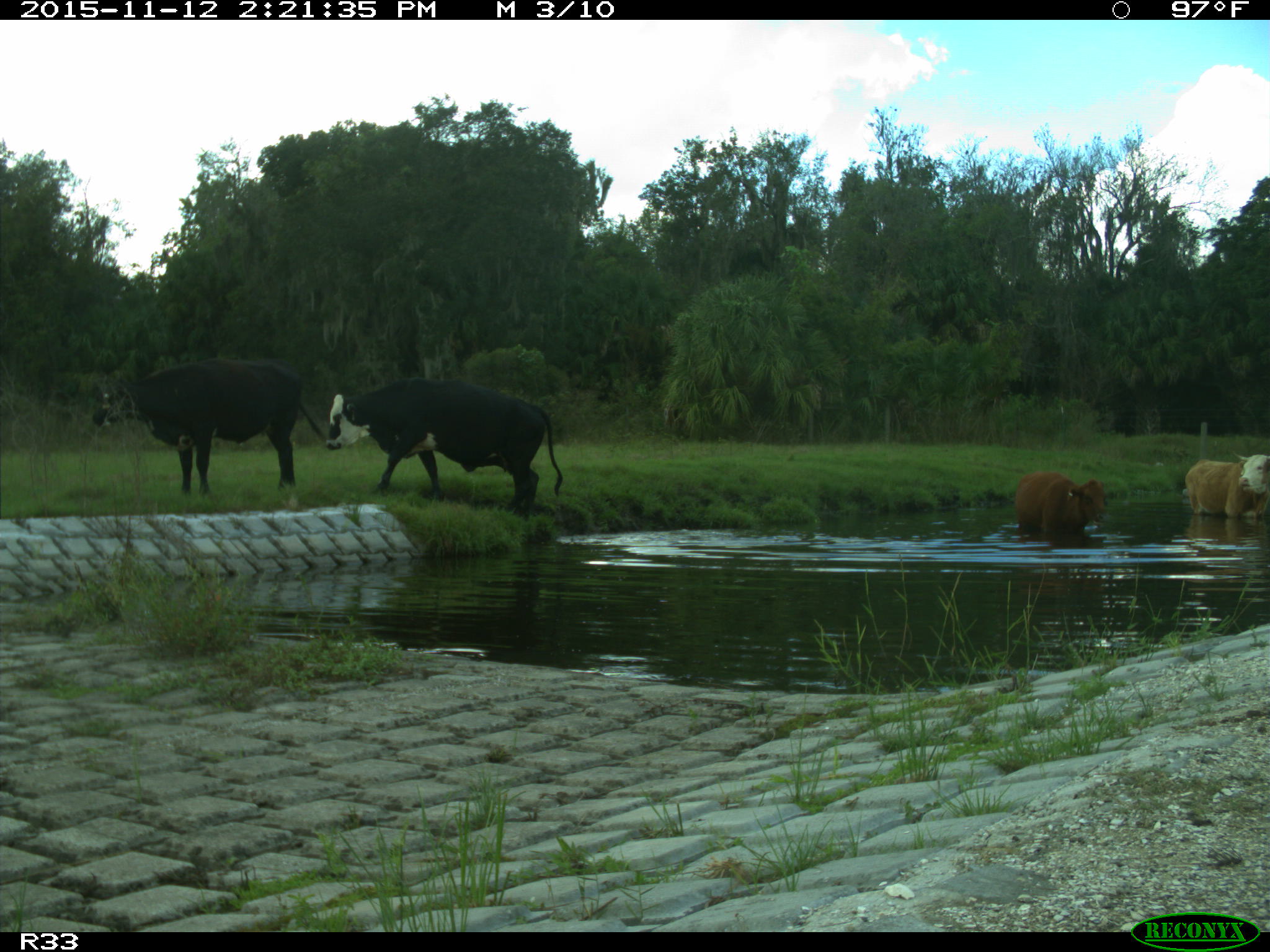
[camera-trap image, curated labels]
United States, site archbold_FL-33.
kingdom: Animalia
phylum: Chordata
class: Mammalia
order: Artiodactyla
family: Bovidae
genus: Bos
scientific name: Bos taurus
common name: domestic cow